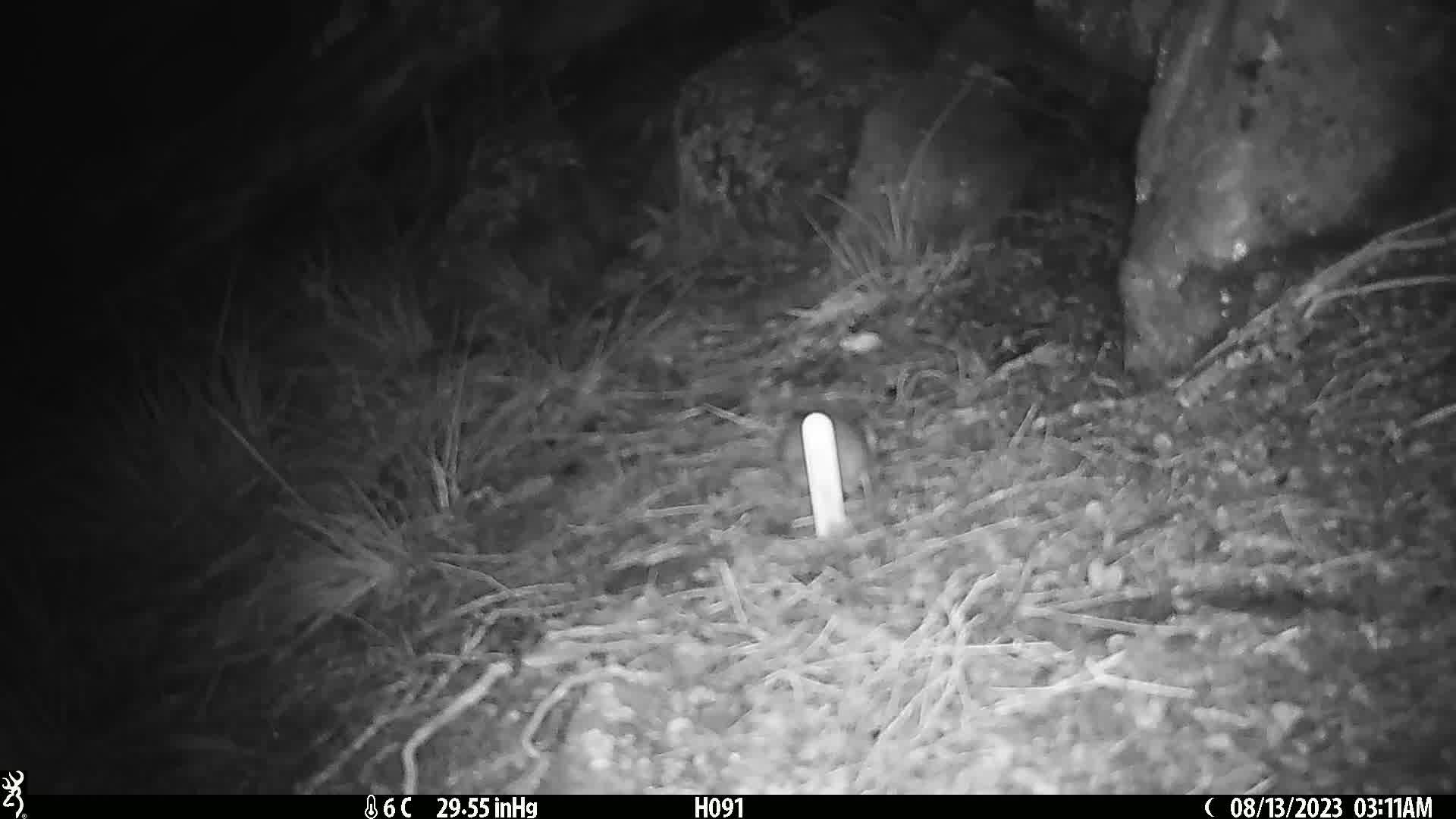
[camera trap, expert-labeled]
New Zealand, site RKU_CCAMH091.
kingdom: Animalia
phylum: Chordata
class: Mammalia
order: Rodentia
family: Muridae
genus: Rattus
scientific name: Rattus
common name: rat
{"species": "rat (Rattus)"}